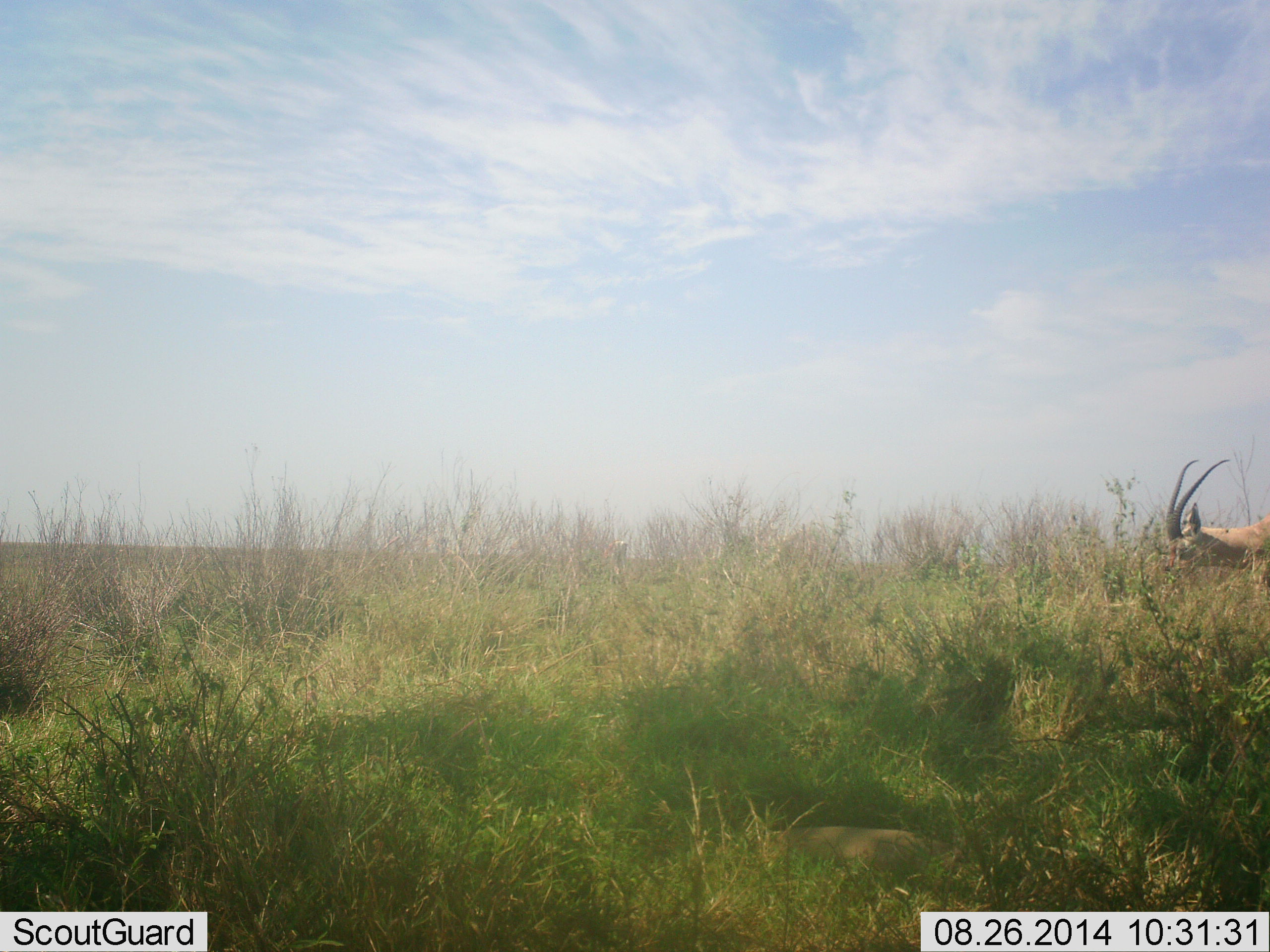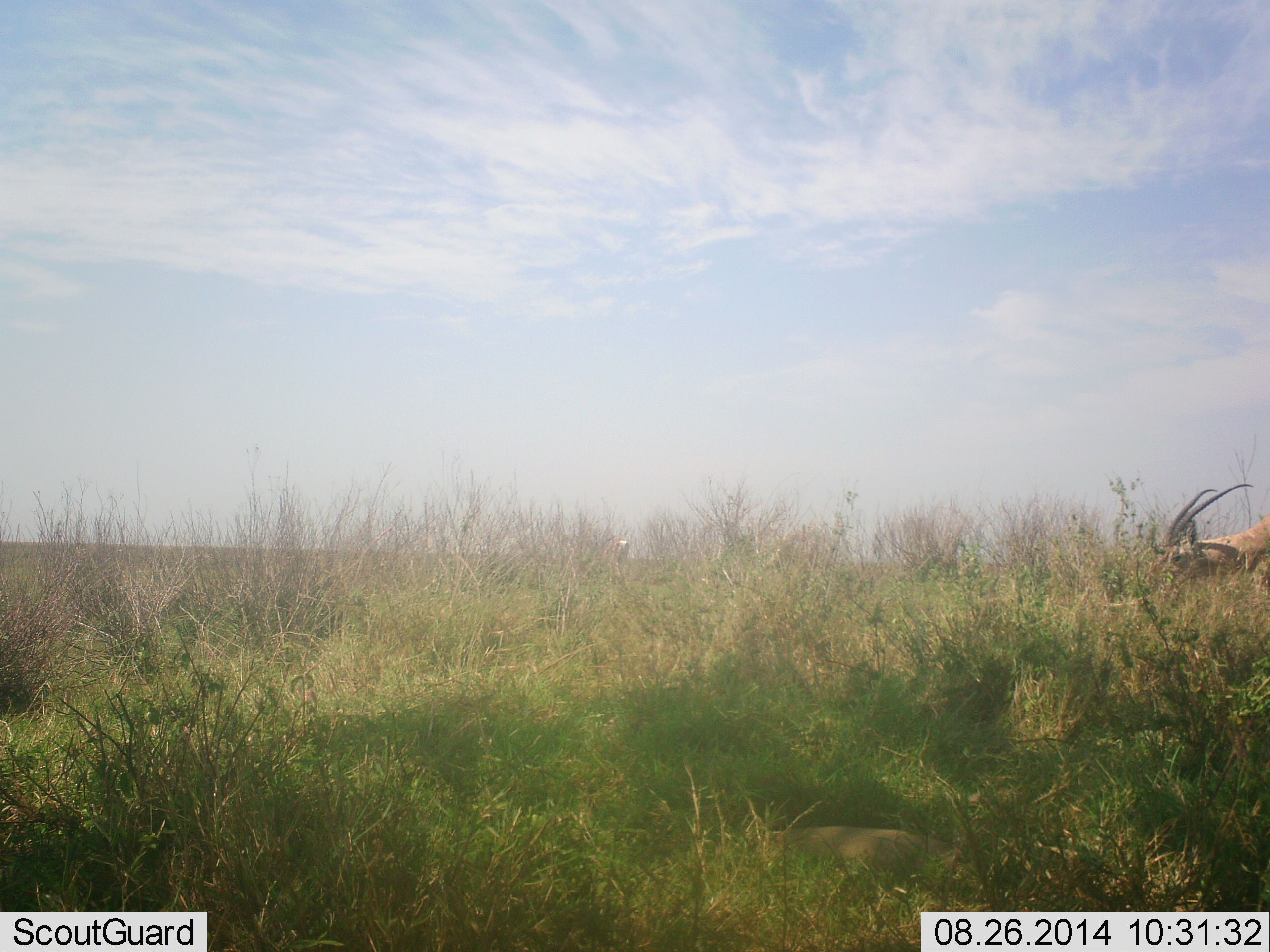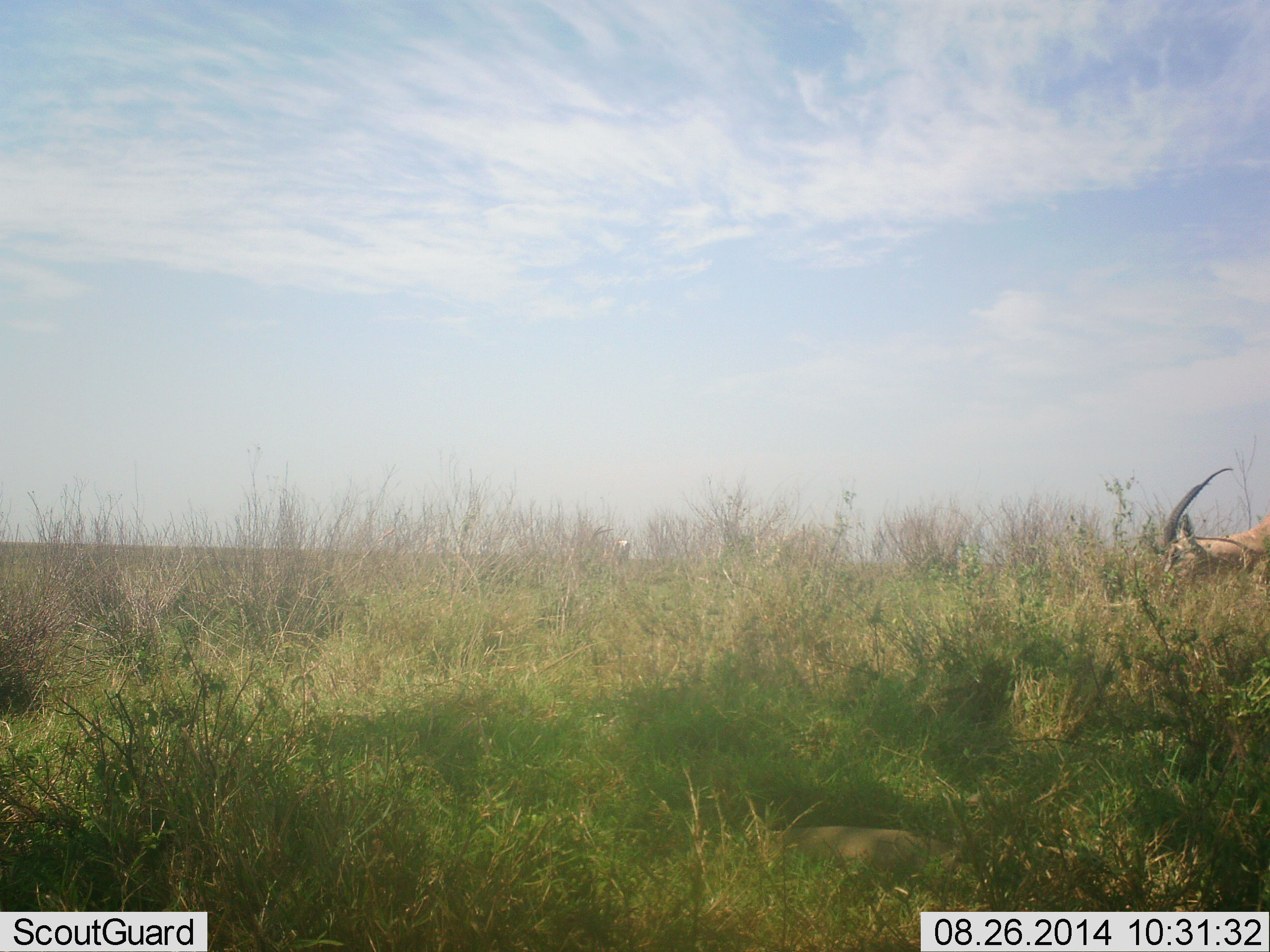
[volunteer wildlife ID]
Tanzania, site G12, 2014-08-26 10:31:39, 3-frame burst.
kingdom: Animalia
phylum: Chordata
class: Mammalia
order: Artiodactyla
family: Bovidae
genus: Nanger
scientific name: Nanger granti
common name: grant's gazelle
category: gazellegrants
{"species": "gazellegrants (grant's gazelle) (Nanger granti)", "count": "1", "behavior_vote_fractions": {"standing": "10%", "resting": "0%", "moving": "10%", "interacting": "0%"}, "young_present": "0%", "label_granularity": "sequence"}